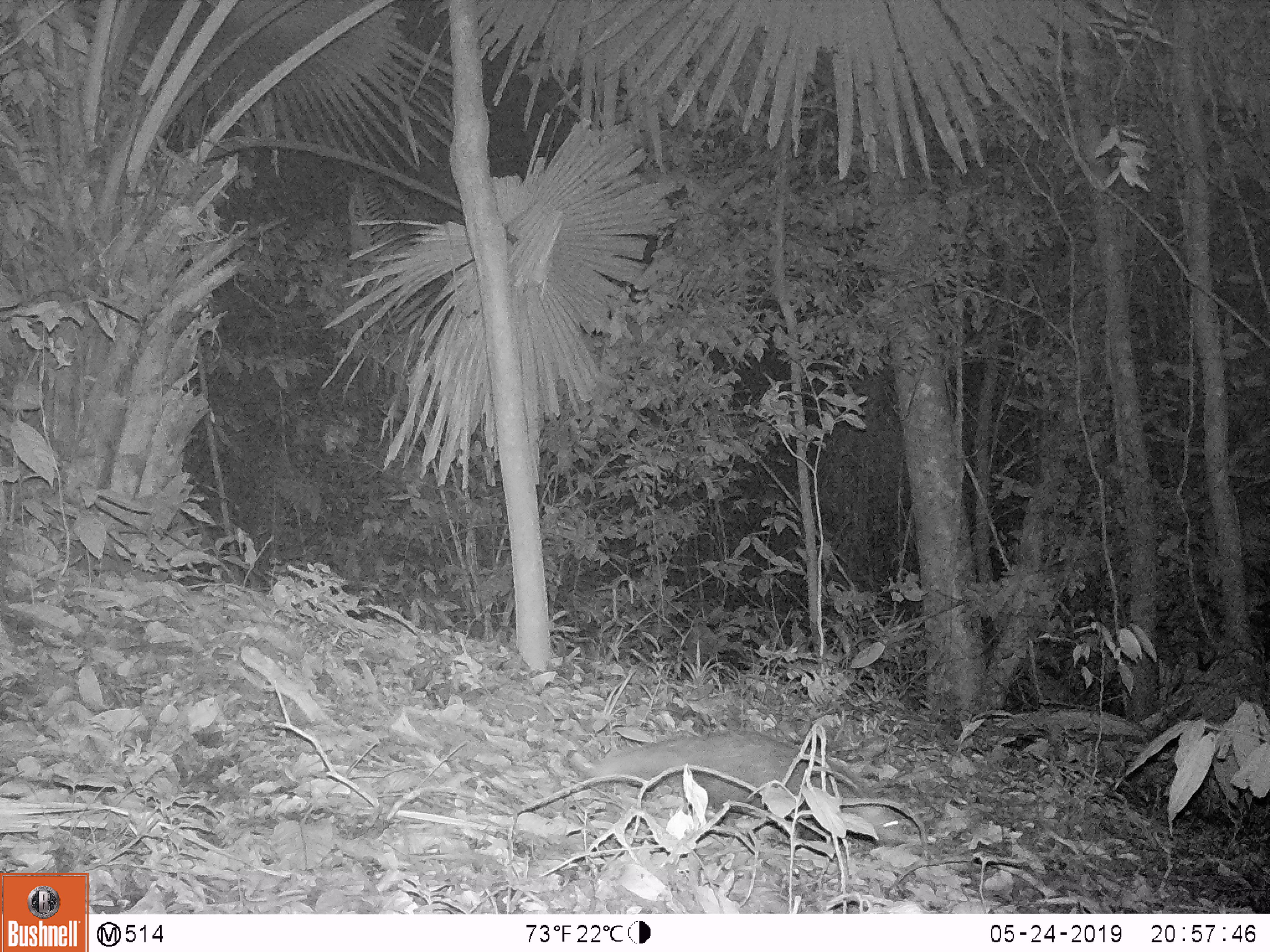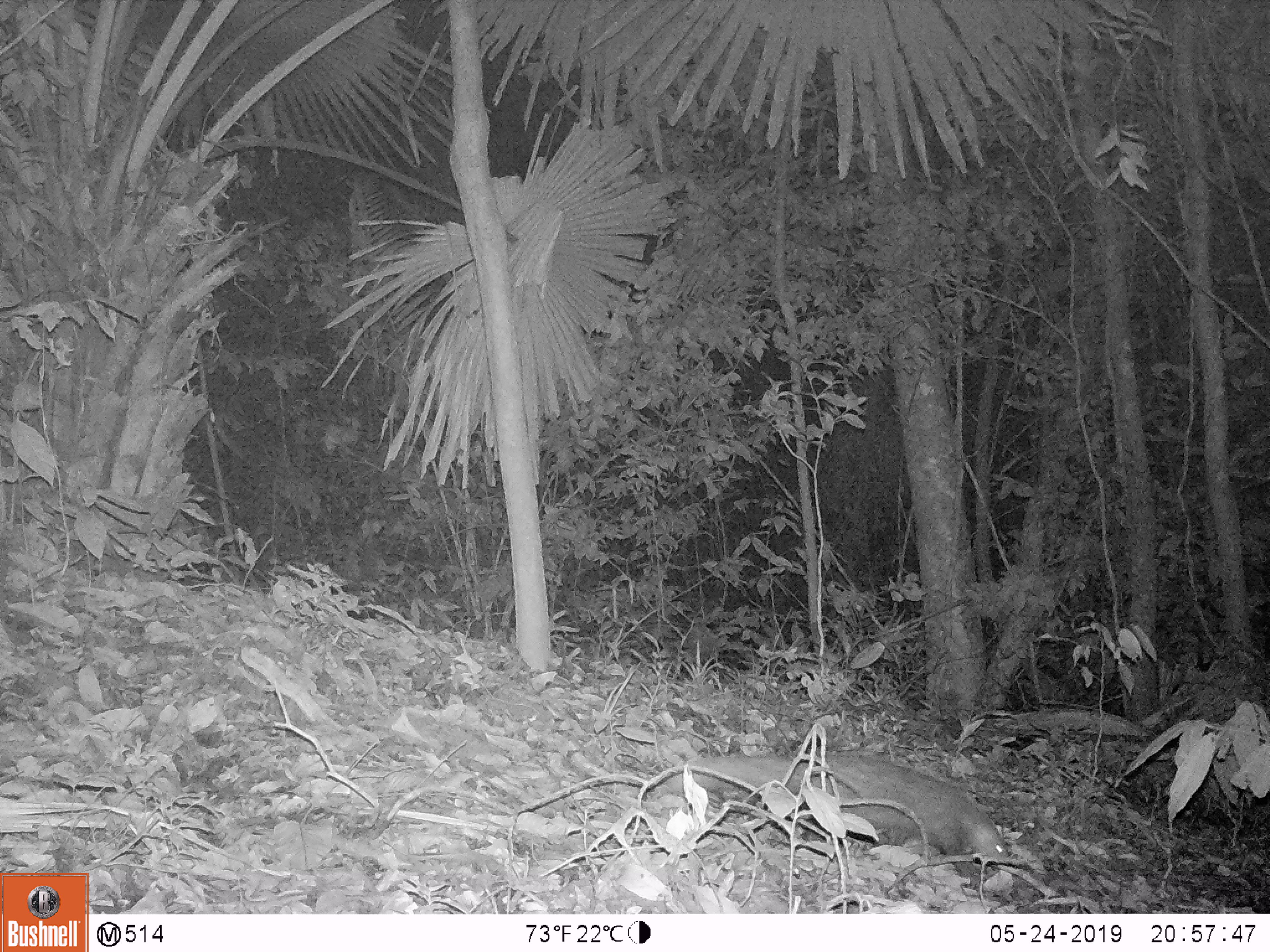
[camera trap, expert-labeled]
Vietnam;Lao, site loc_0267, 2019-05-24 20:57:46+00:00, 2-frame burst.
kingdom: Animalia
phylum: Chordata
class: Mammalia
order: Carnivora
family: Herpestidae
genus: Urva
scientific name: Urva urva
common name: crab-eating mongoose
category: crab eating mongoose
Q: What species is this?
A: Crab eating mongoose (crab-eating mongoose) (Urva urva).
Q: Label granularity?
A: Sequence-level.